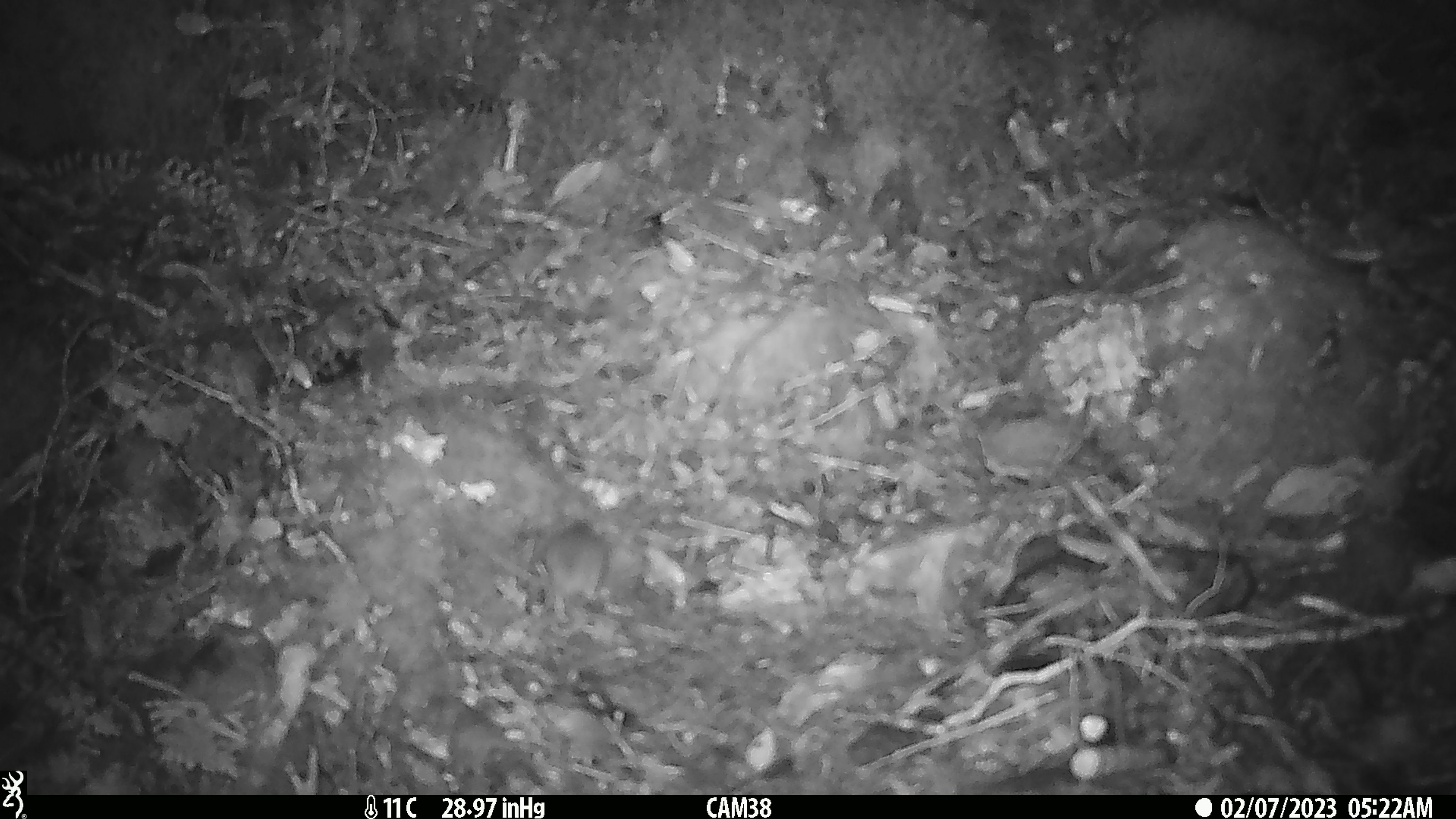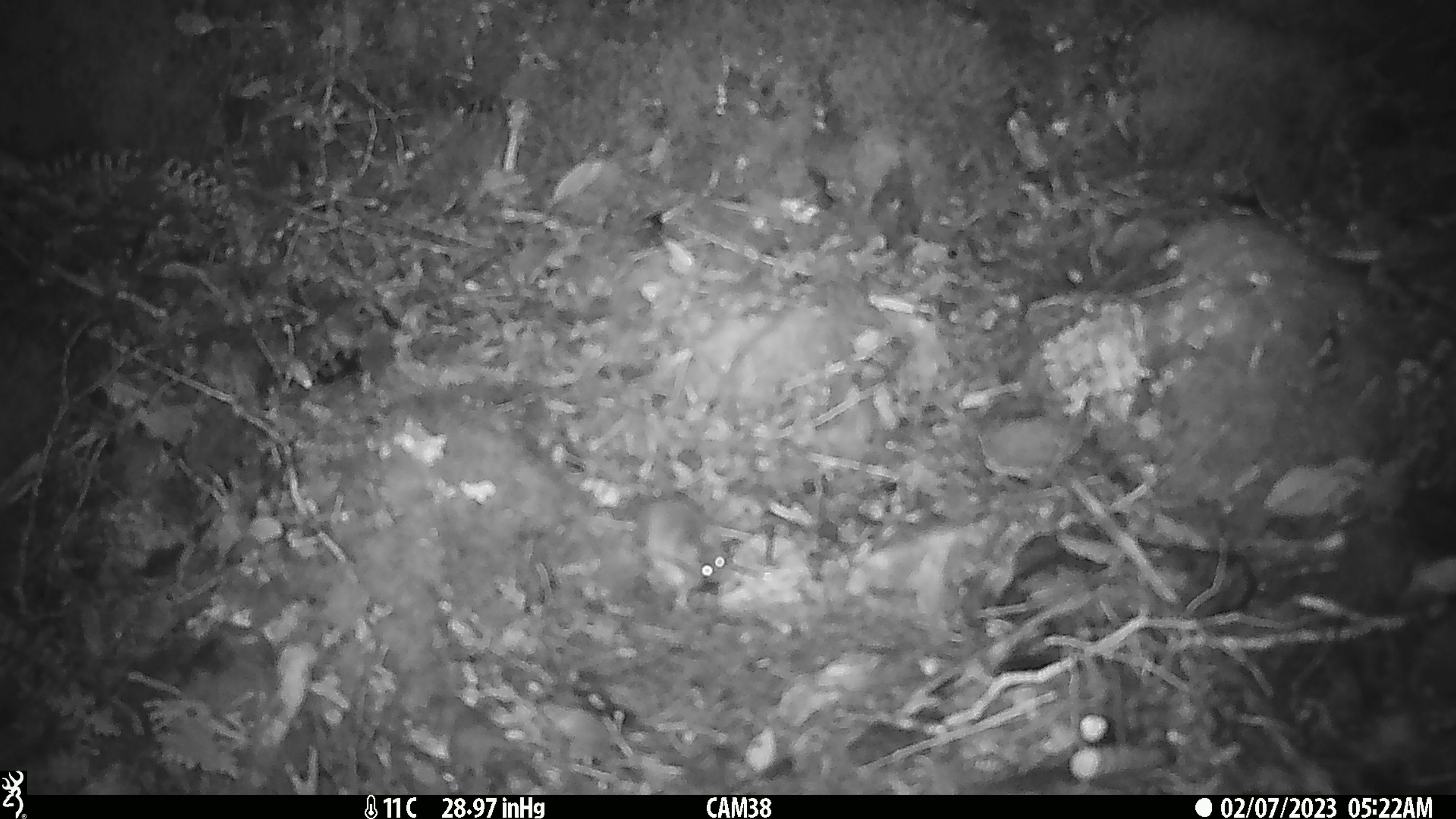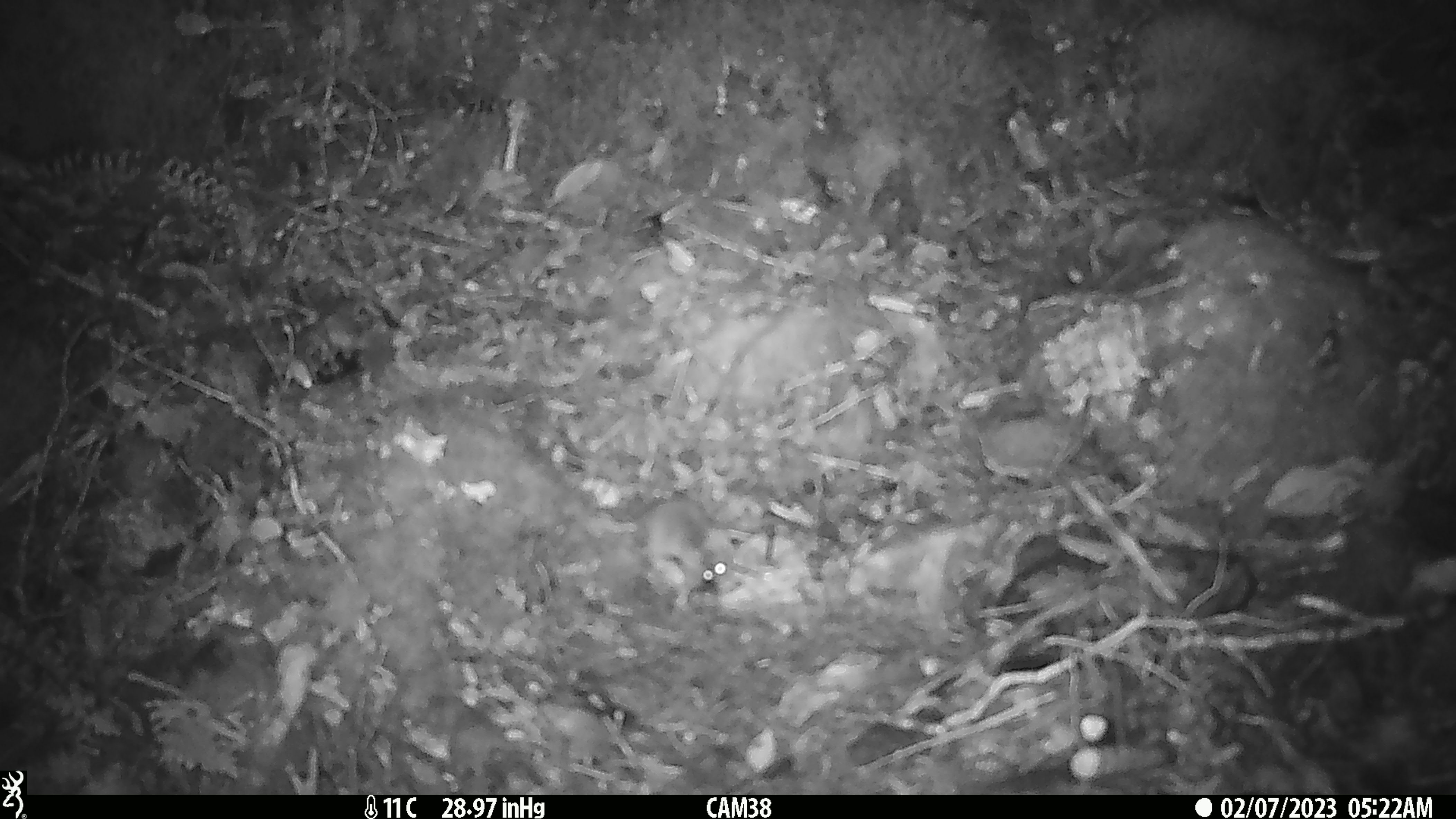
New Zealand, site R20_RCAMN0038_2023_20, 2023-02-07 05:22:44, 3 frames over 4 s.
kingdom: Animalia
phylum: Chordata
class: Mammalia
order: Rodentia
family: Muridae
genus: Mus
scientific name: Mus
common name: mouse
Mouse (Mus).